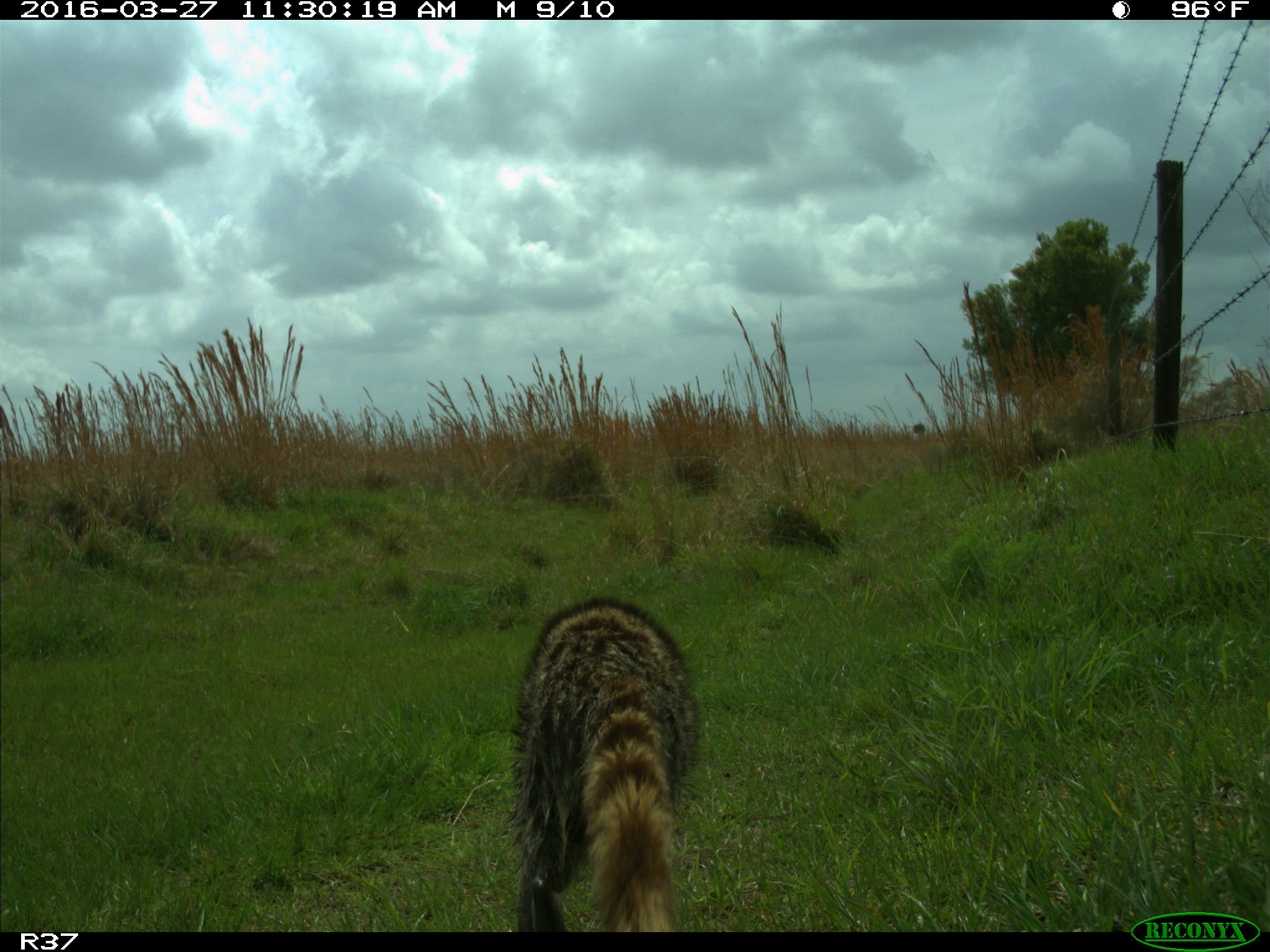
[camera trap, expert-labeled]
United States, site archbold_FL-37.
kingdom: Animalia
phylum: Chordata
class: Mammalia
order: Carnivora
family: Procyonidae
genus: Procyon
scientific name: Procyon lotor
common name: common raccoon